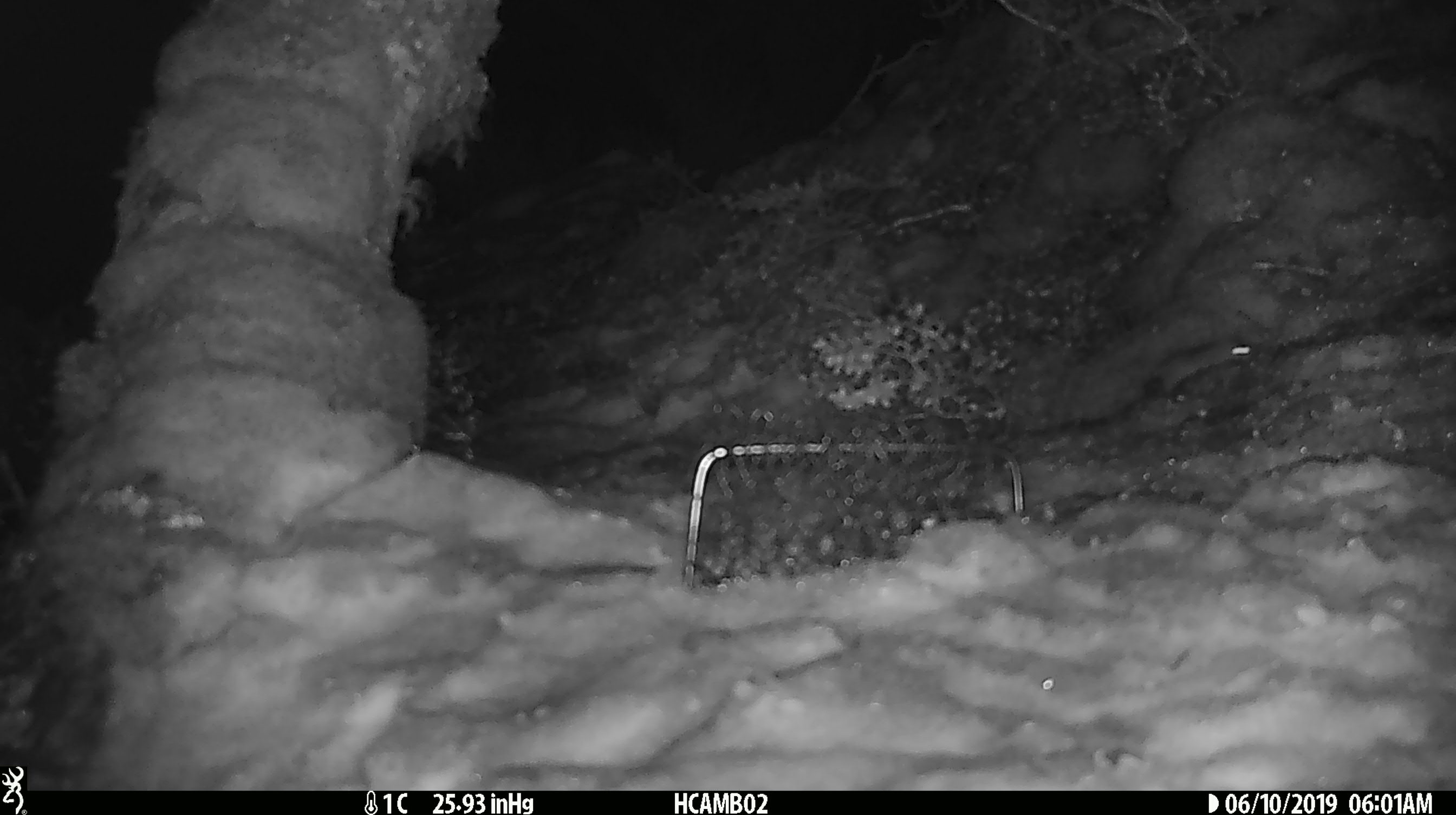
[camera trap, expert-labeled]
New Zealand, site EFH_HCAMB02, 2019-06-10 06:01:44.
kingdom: Animalia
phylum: Chordata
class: Mammalia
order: Rodentia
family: Muridae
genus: Mus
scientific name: Mus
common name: mouse